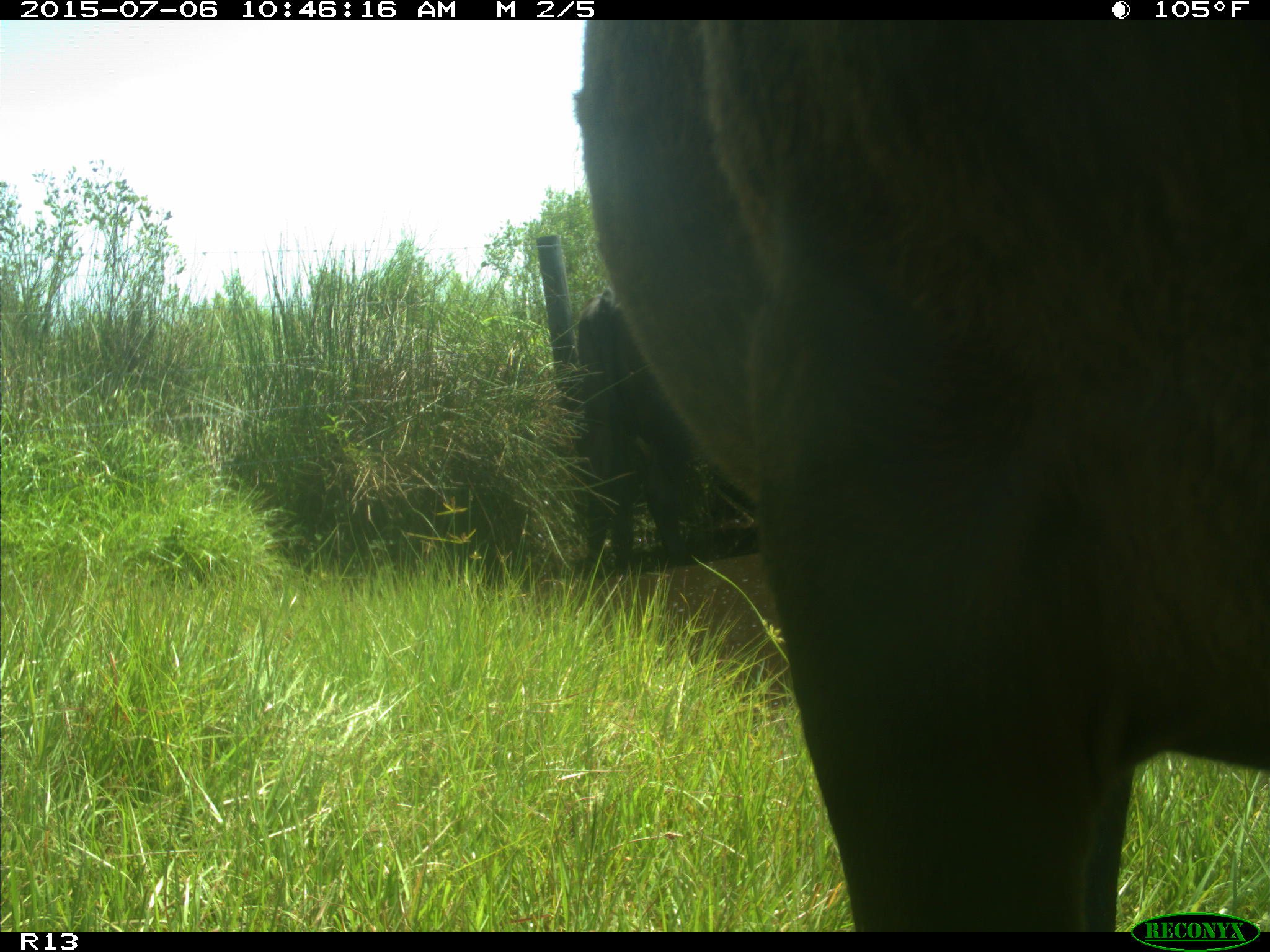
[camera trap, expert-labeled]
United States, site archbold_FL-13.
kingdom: Animalia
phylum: Chordata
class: Mammalia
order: Artiodactyla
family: Bovidae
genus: Bos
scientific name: Bos taurus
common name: domestic cow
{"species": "Bos taurus (domestic cow)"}